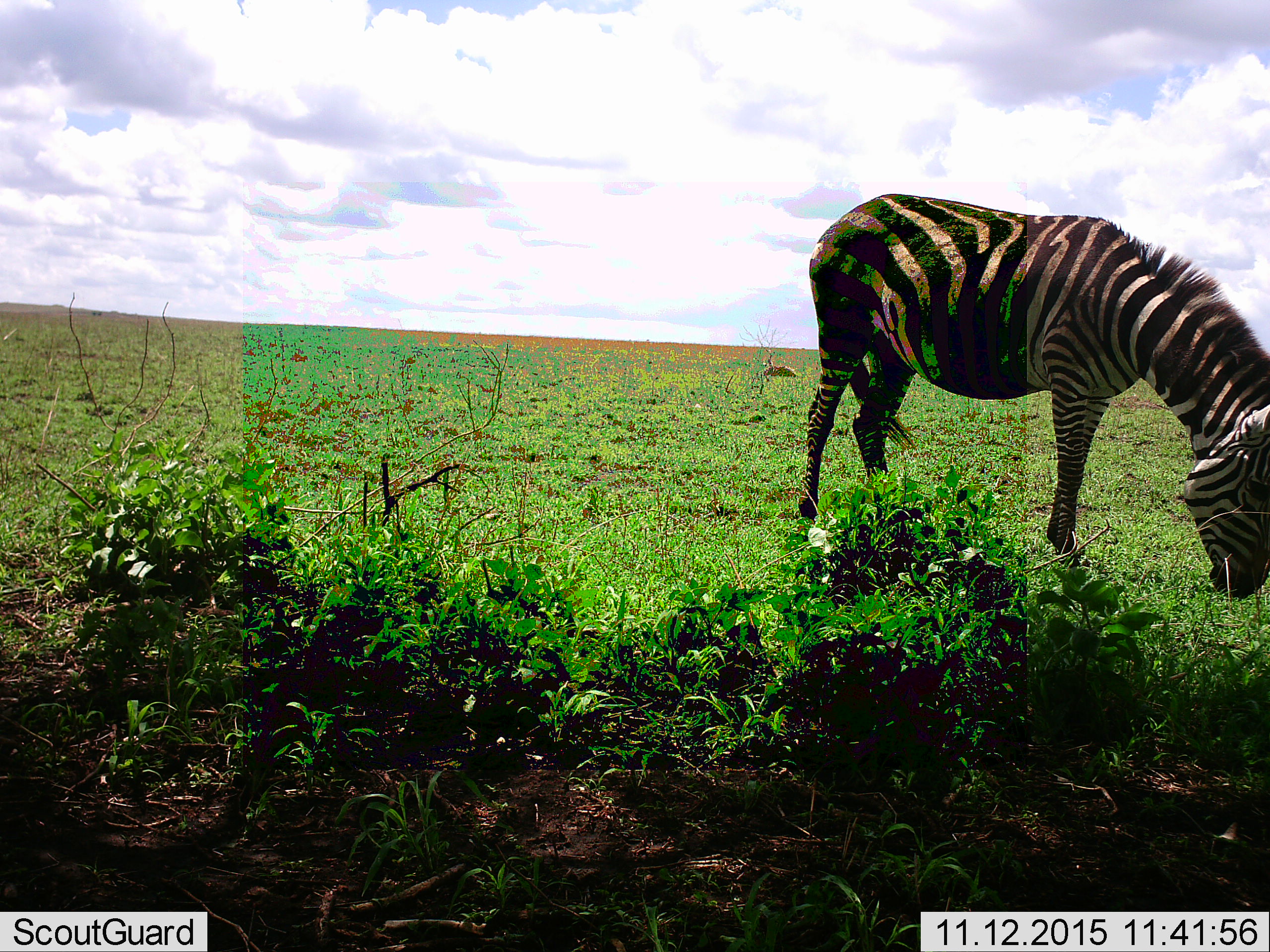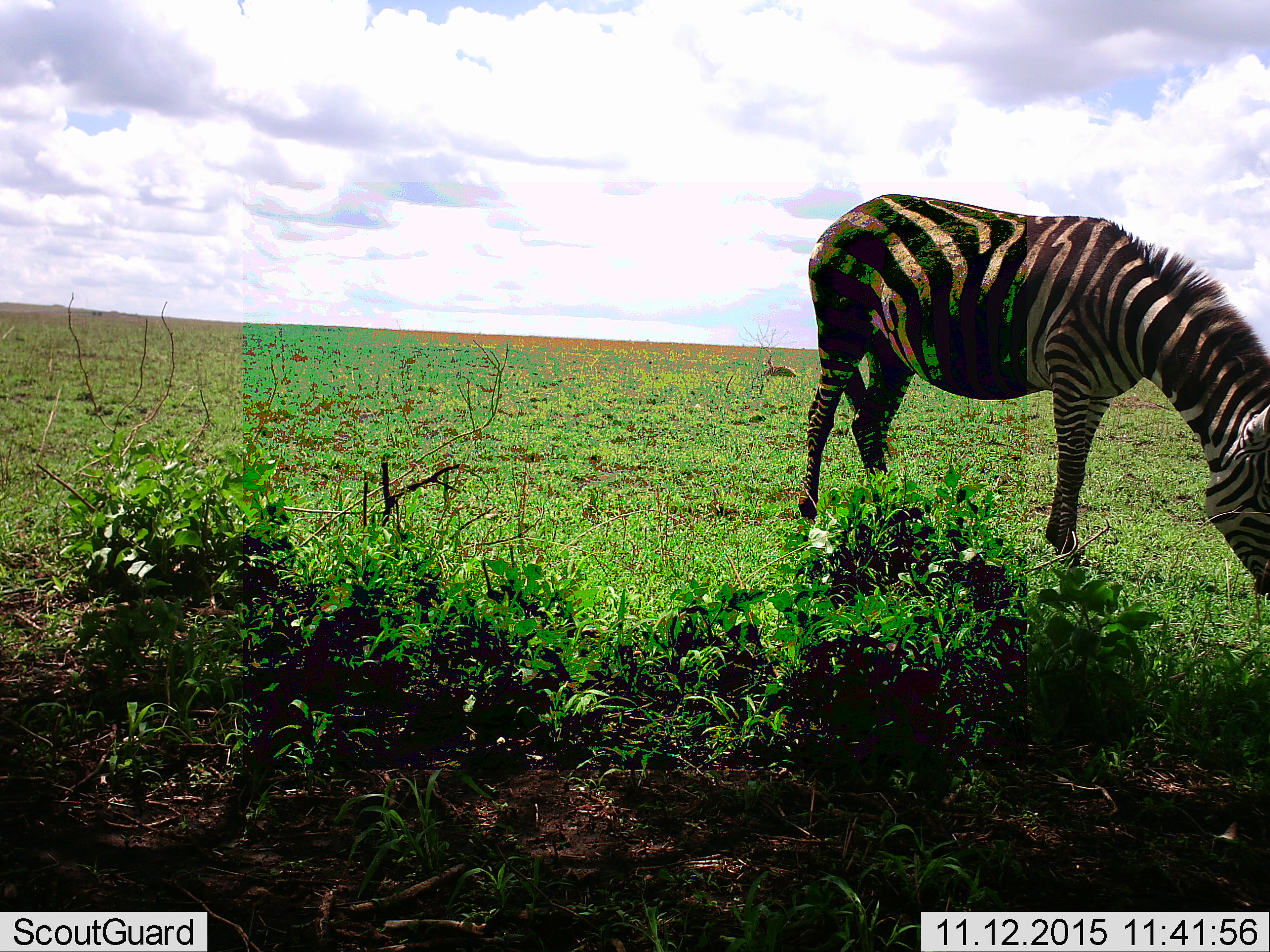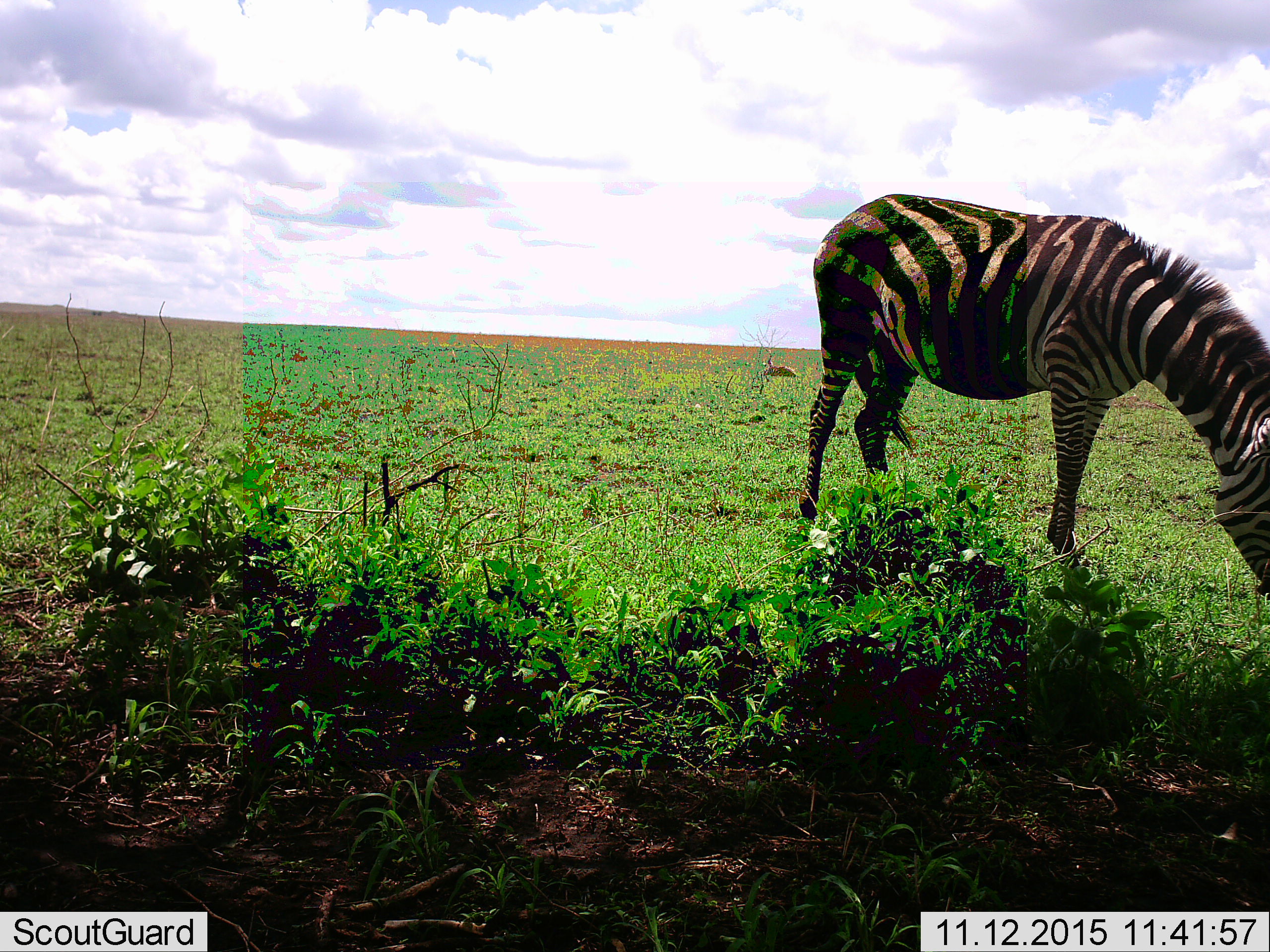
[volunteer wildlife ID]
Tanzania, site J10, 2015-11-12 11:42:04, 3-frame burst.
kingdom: Animalia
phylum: Chordata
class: Mammalia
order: Perissodactyla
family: Equidae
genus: Equus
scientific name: Equus quagga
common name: plains zebra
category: zebra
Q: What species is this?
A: Zebra (plains zebra) (Equus quagga).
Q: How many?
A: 1.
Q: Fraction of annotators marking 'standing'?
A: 0%.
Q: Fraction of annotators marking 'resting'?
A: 0%.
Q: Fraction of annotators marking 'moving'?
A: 10%.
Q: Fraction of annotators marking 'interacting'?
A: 0%.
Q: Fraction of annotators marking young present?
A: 0%.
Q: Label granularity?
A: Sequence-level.